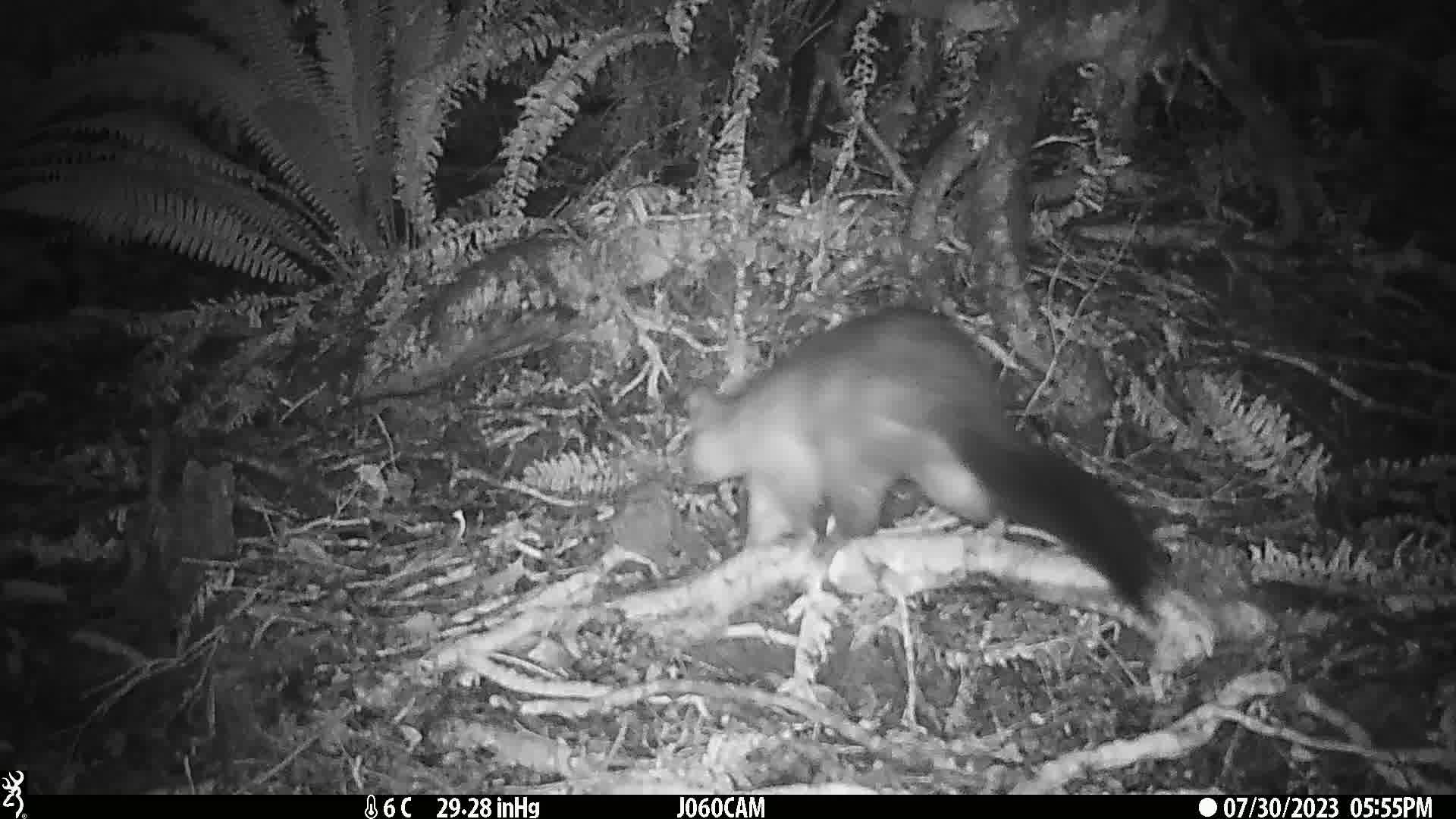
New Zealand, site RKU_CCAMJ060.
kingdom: Animalia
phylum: Chordata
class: Mammalia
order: Diprotodontia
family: Phalangeridae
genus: Trichosurus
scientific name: Trichosurus vulpecula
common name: common brushtail possum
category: possum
Possum (common brushtail possum) (Trichosurus vulpecula).